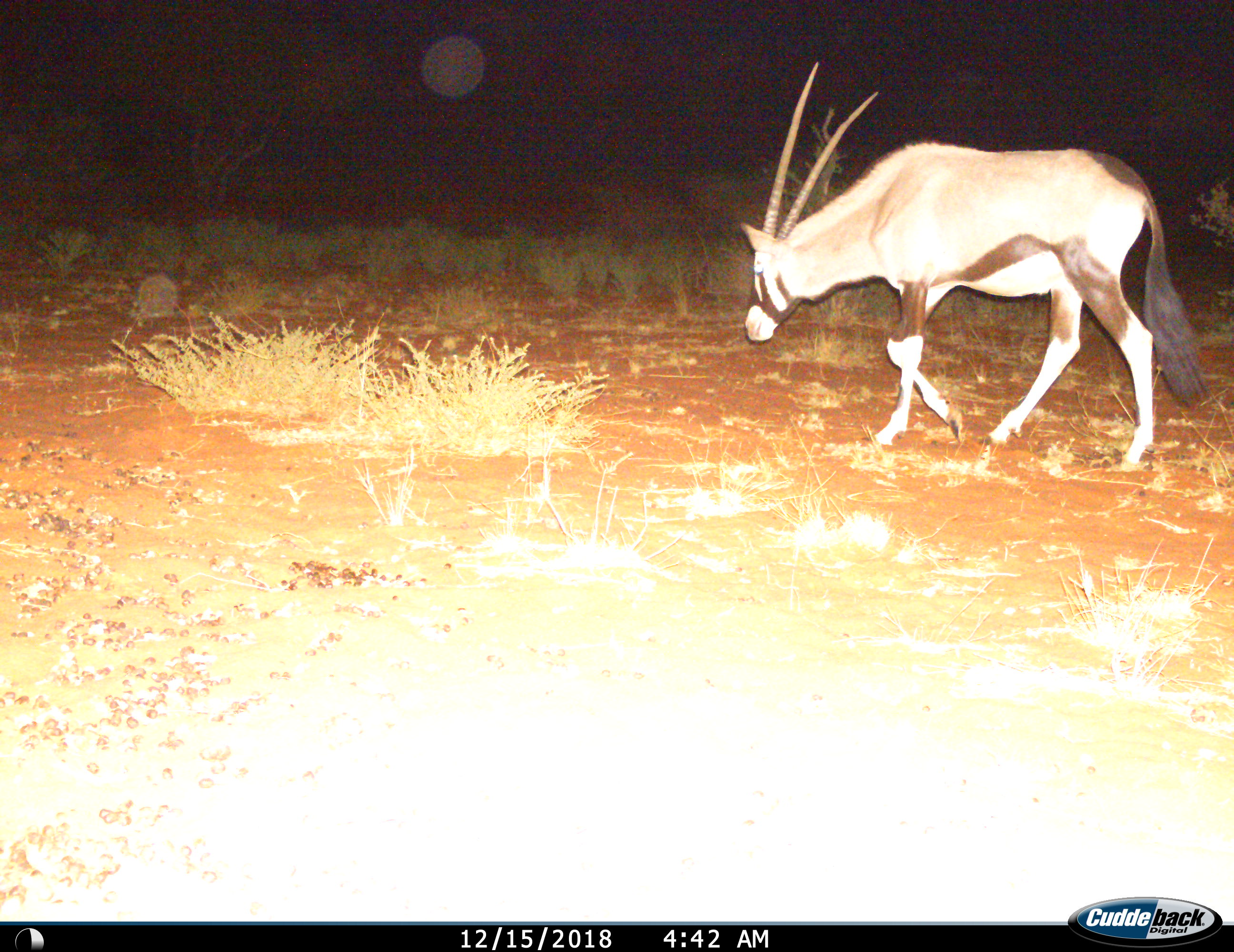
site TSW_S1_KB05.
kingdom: Animalia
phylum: Chordata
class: Mammalia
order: Artiodactyla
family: Bovidae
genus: Oryx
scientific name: Oryx gazella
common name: gemsbok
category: oryx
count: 1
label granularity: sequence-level